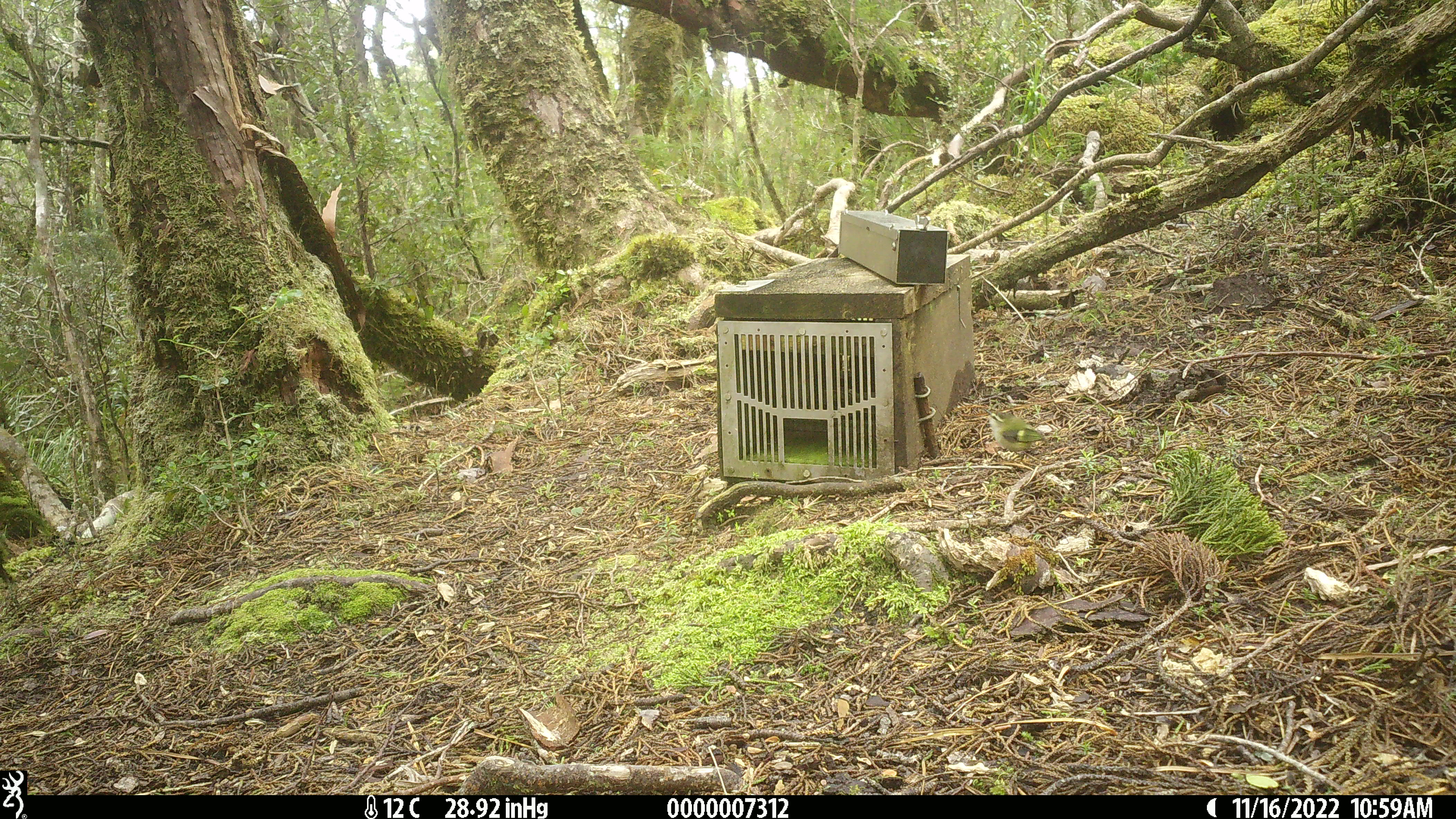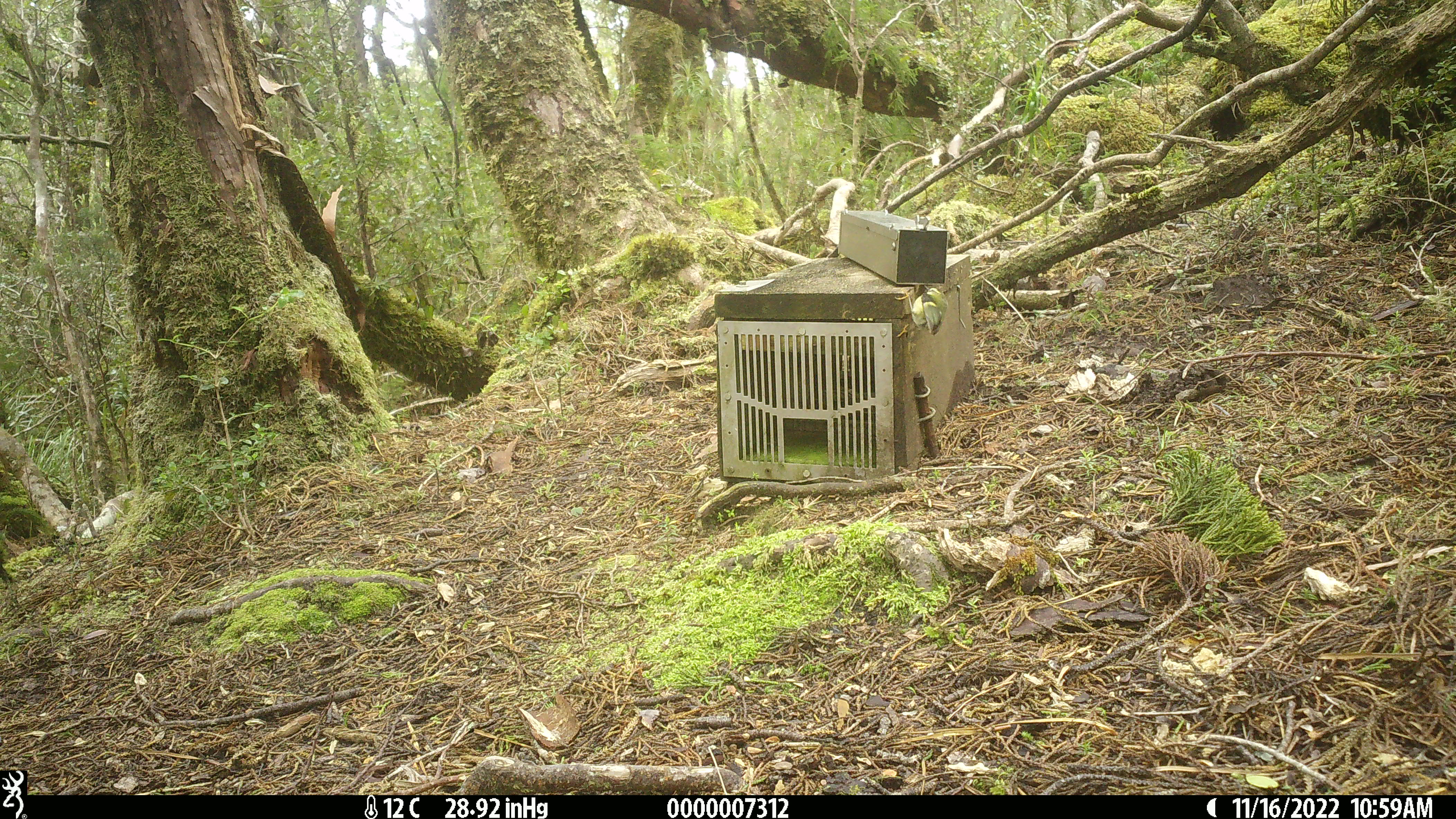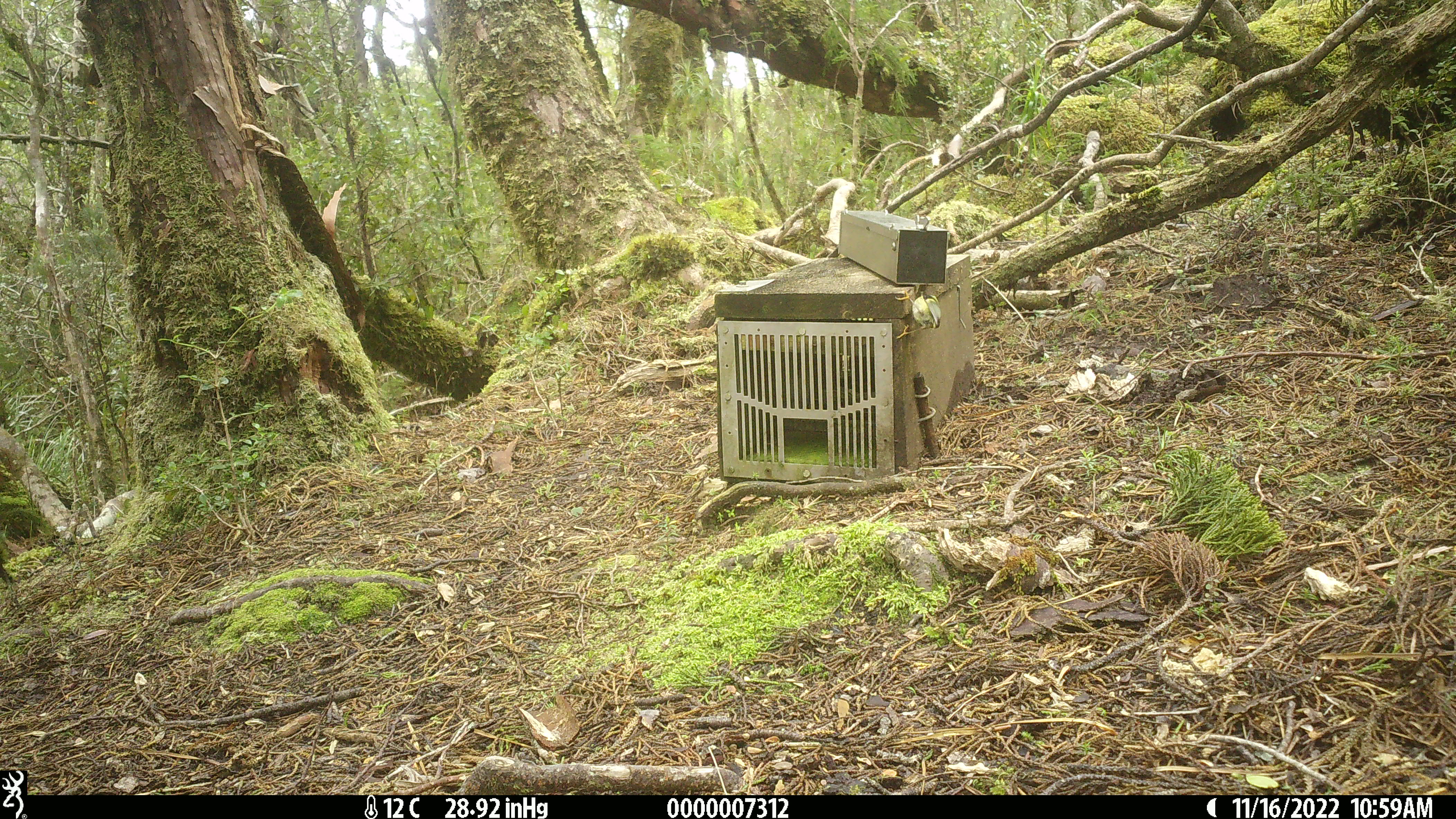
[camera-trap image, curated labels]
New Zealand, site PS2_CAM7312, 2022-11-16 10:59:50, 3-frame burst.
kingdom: Animalia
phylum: Chordata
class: Aves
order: Passeriformes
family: Acanthisittidae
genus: Acanthisitta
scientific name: Acanthisitta chloris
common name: rifleman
Rifleman (Acanthisitta chloris).